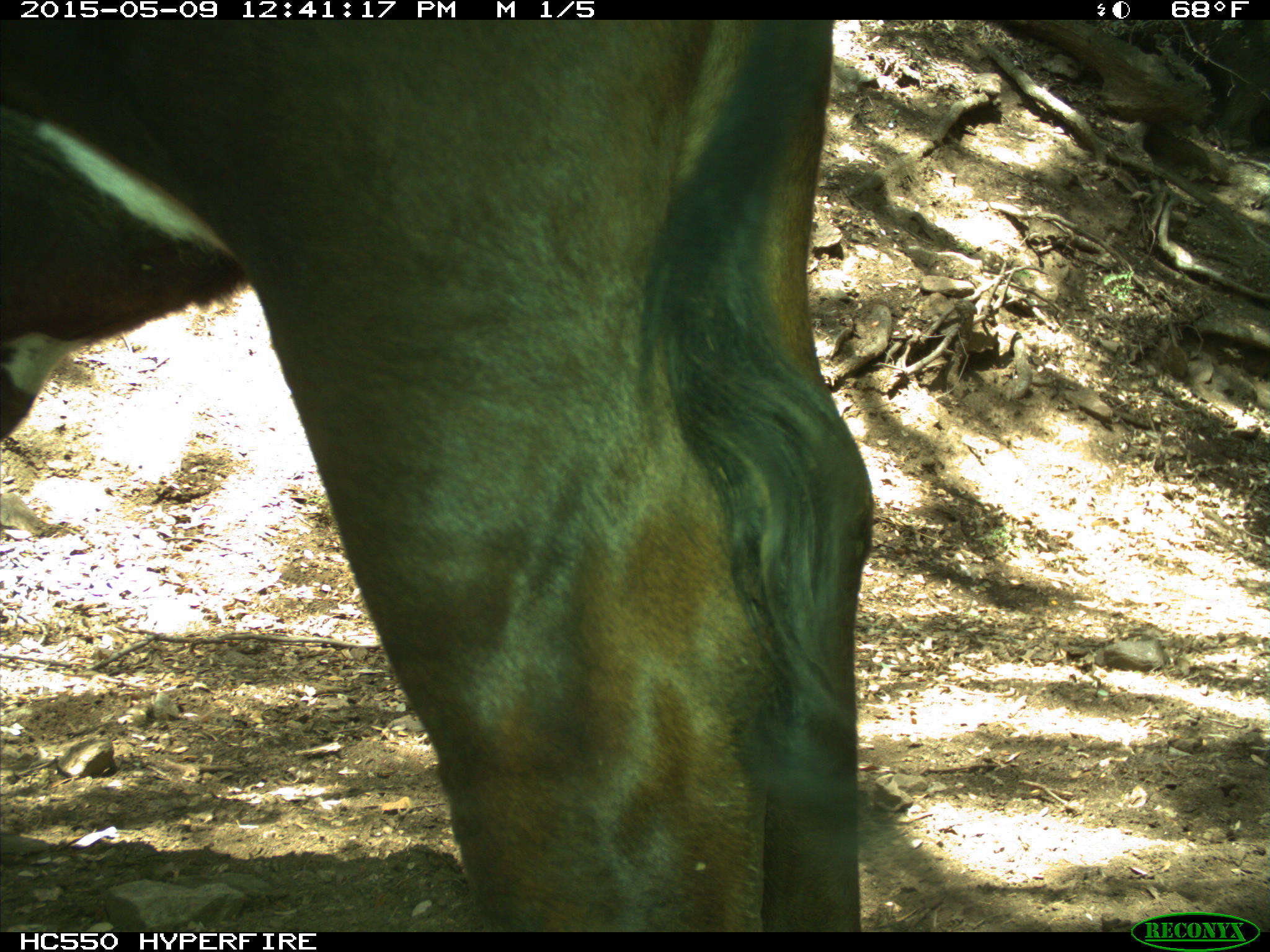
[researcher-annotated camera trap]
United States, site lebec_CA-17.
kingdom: Animalia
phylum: Chordata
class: Mammalia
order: Artiodactyla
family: Bovidae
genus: Bos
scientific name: Bos taurus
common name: domestic cow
Bos taurus (domestic cow).